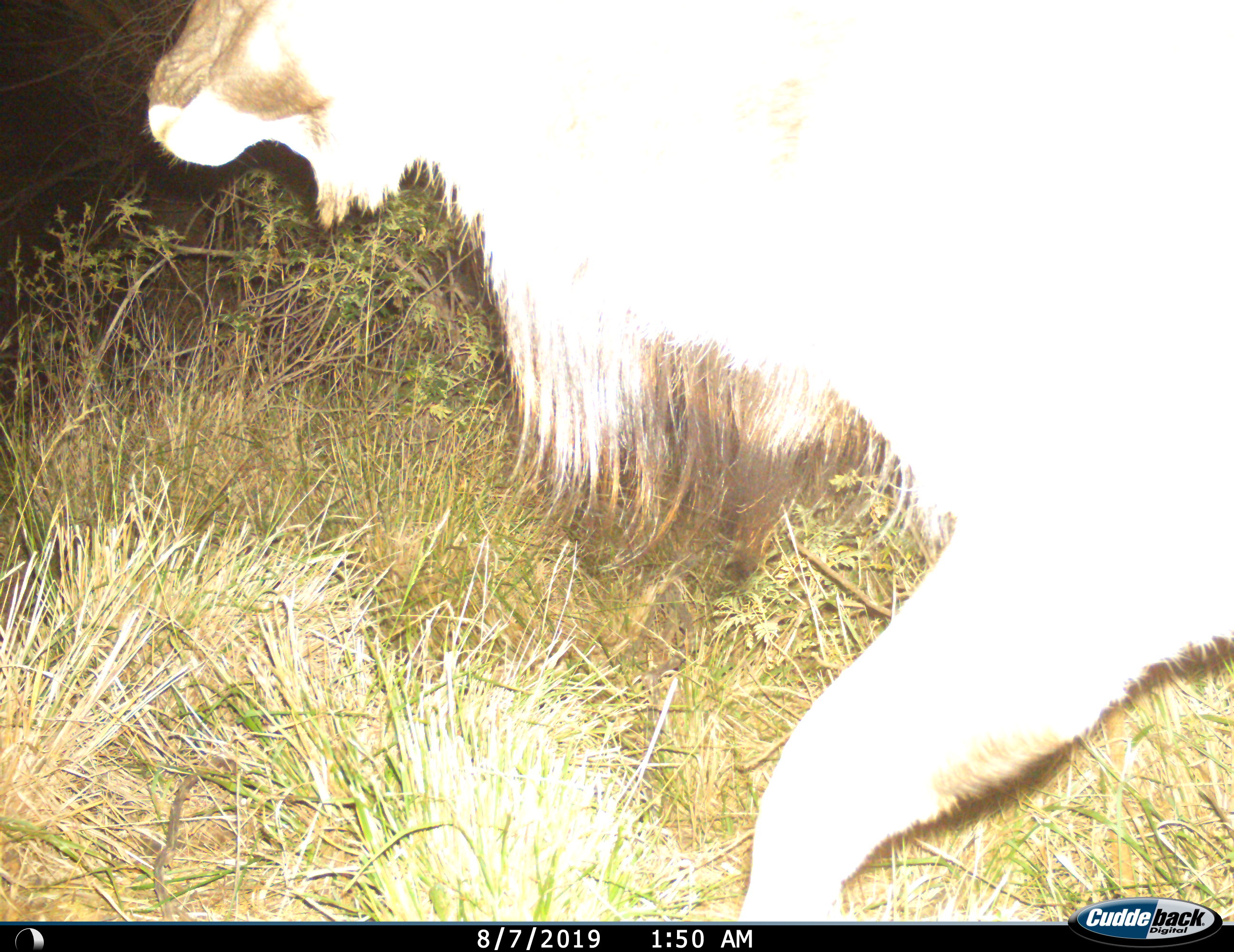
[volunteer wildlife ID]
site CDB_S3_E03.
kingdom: Animalia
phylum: Chordata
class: Mammalia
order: Artiodactyla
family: Bovidae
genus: Tragelaphus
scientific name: Tragelaphus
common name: kudu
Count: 1.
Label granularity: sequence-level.